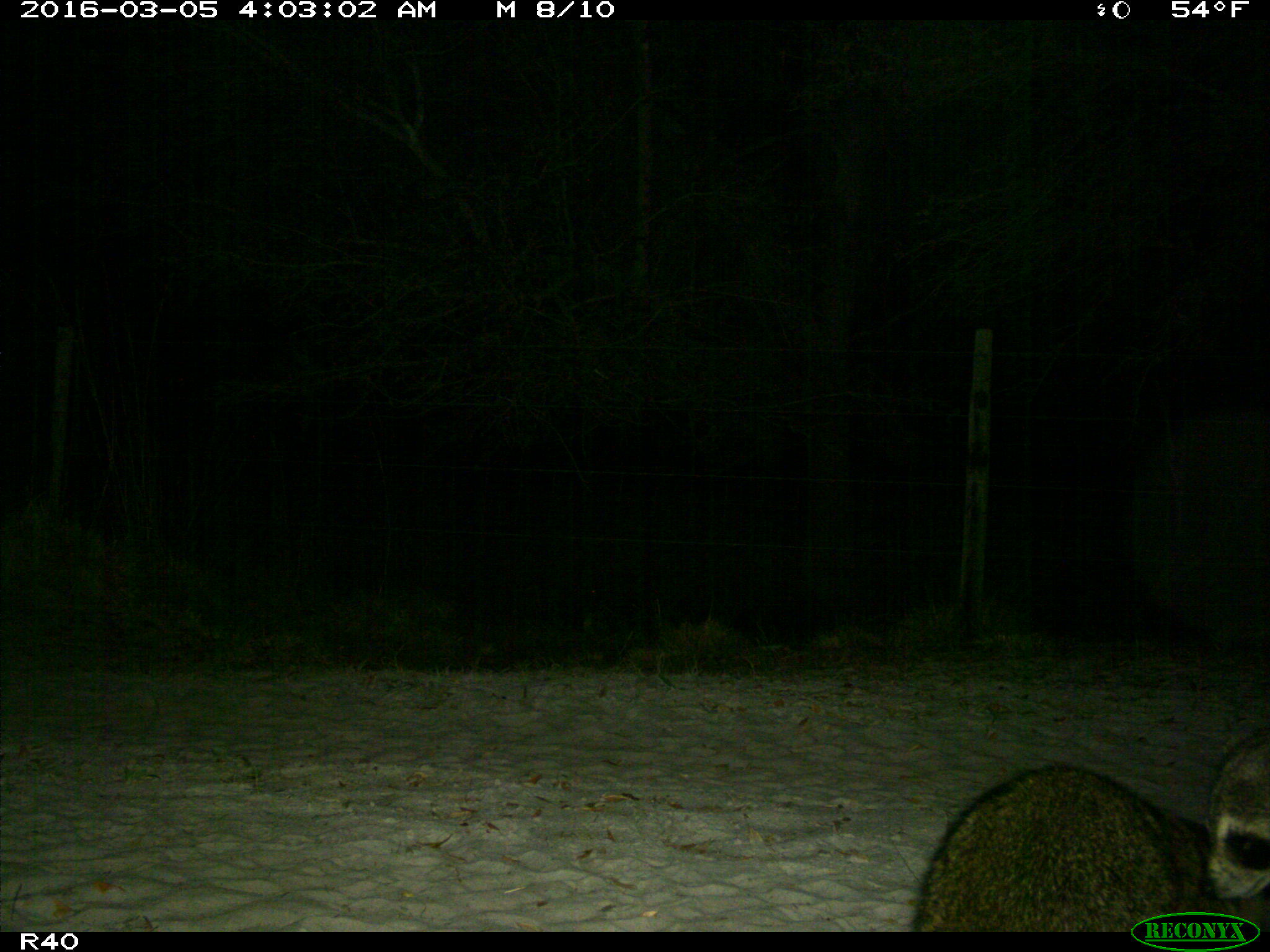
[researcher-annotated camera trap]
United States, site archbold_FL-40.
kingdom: Animalia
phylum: Chordata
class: Mammalia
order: Carnivora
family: Procyonidae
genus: Procyon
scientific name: Procyon lotor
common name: common raccoon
Procyon lotor (common raccoon).